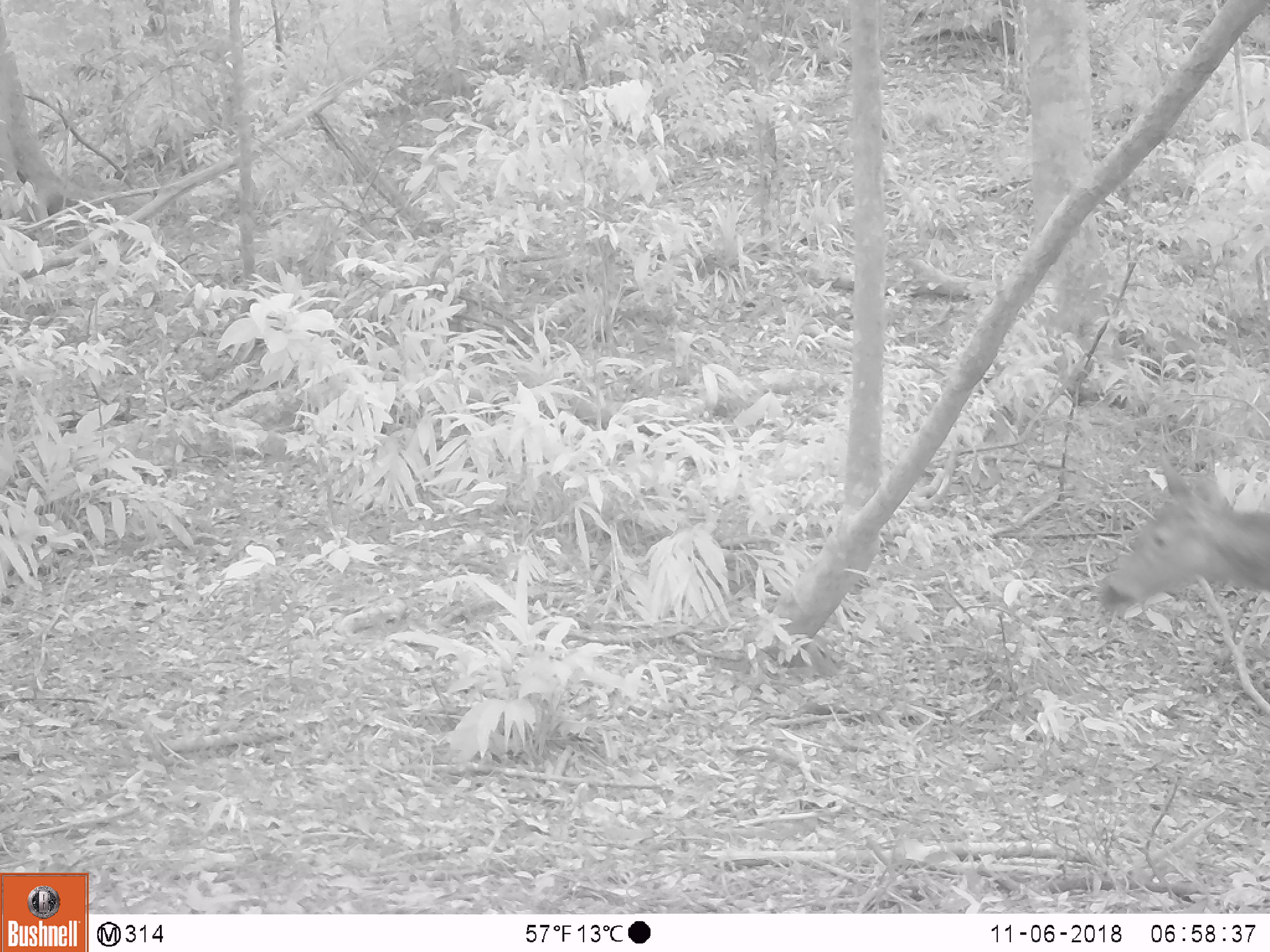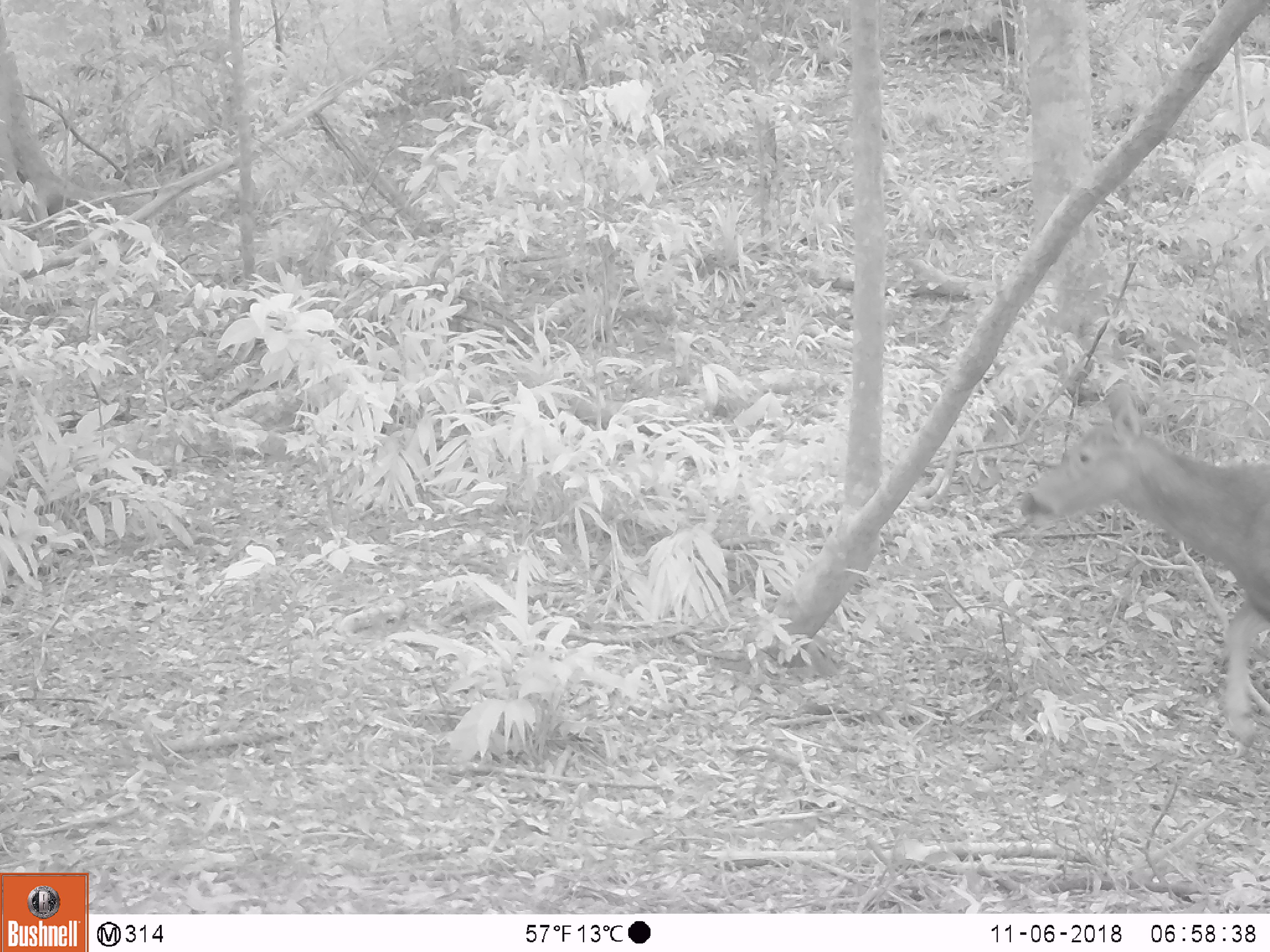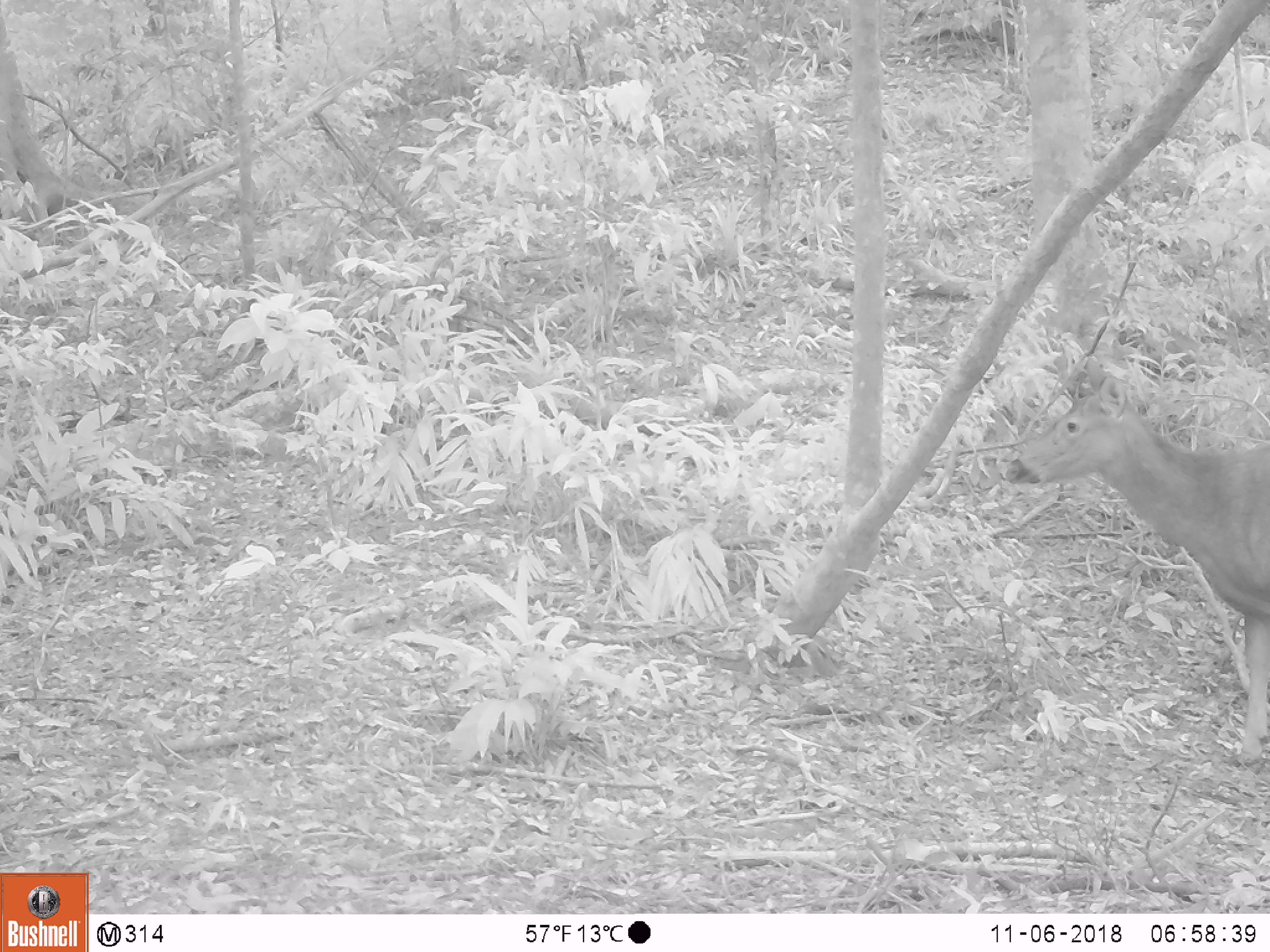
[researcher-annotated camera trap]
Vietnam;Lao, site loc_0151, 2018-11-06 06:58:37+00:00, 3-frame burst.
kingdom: Animalia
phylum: Chordata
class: Mammalia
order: Artiodactyla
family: Cervidae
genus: Rusa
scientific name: Rusa unicolor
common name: sambar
Sambar (Rusa unicolor). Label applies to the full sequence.